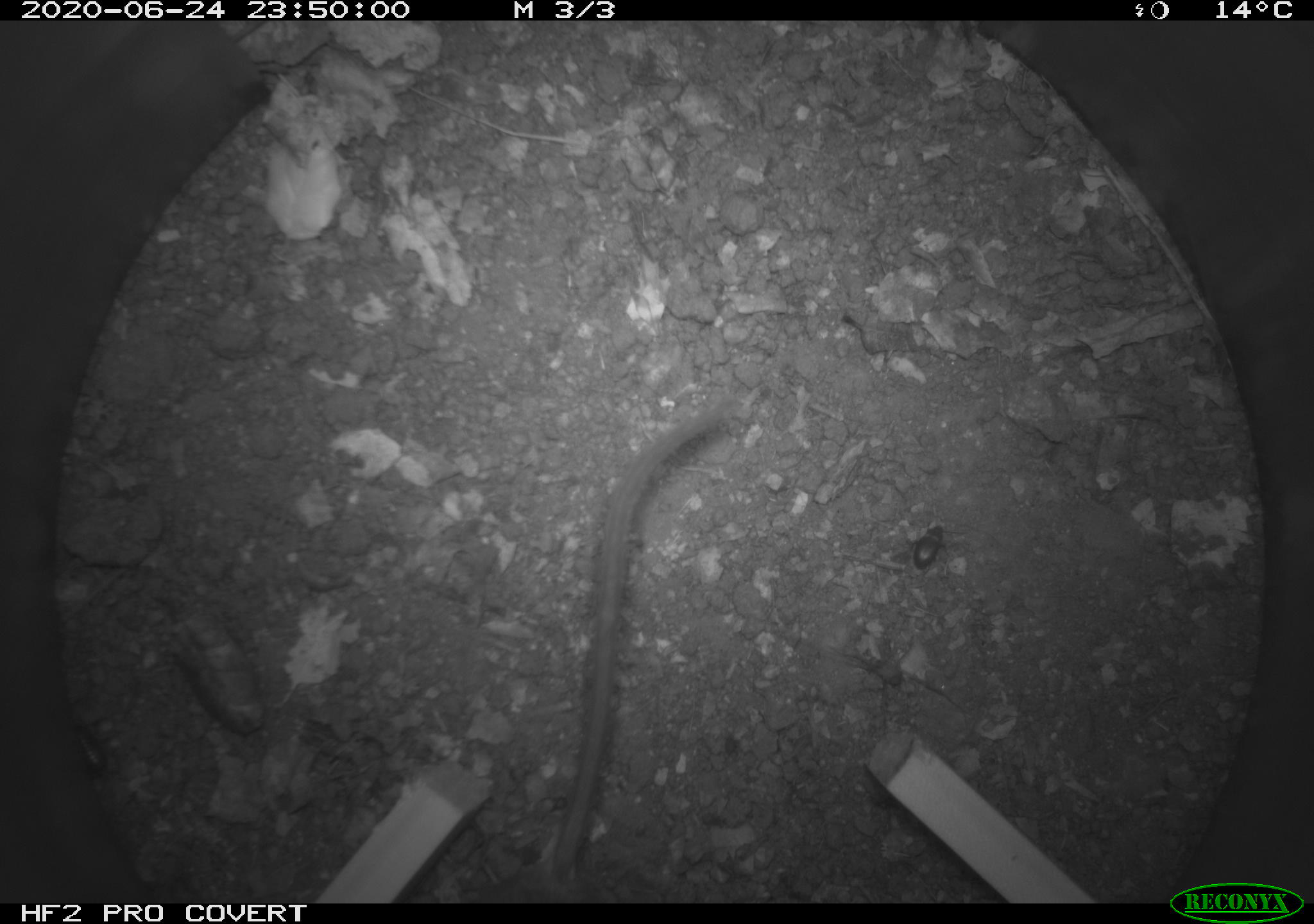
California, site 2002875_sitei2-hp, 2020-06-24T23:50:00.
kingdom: Animalia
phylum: Chordata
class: Mammalia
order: Rodentia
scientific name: Rodentia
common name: mouse species